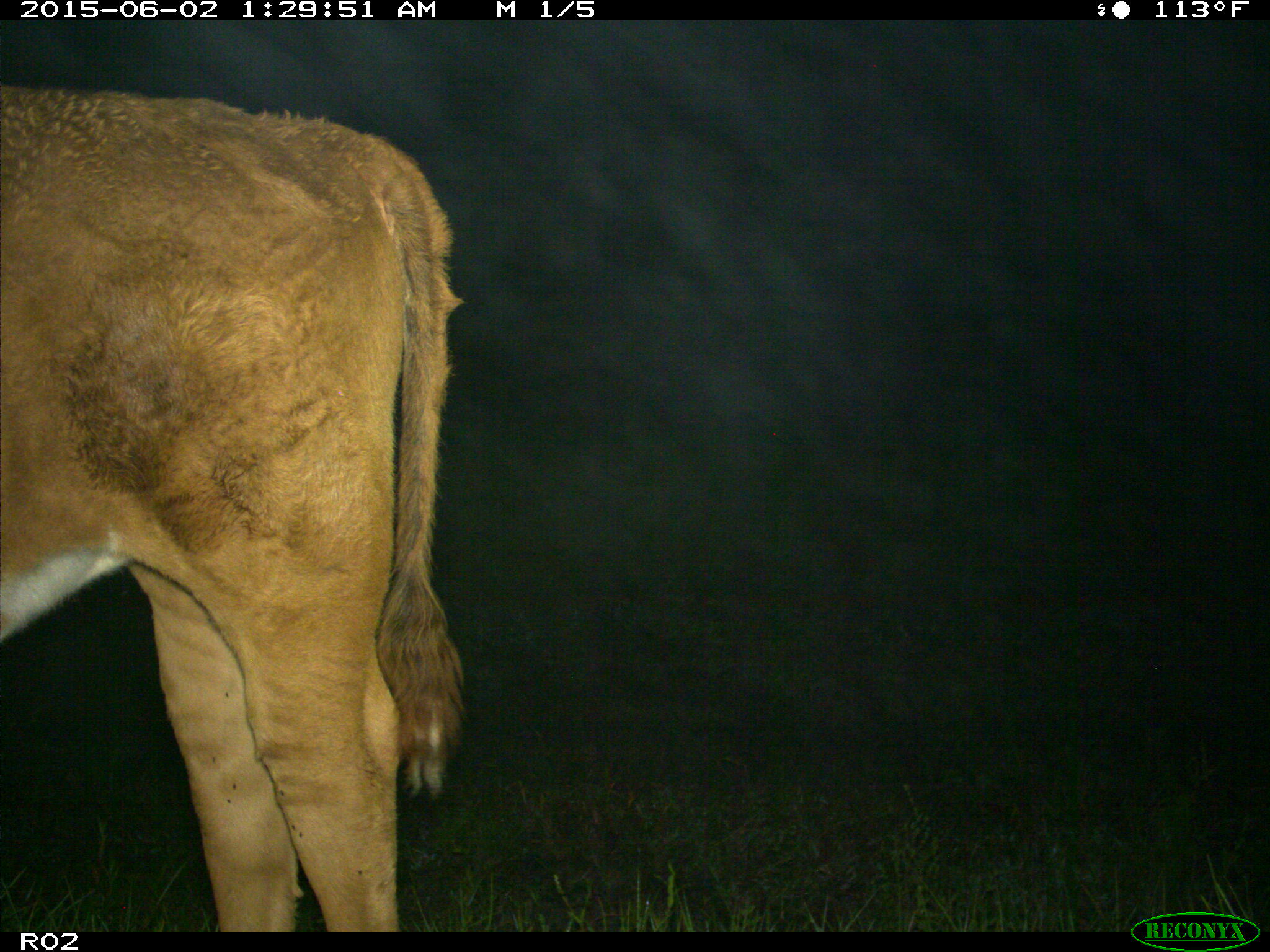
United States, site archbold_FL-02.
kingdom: Animalia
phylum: Chordata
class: Mammalia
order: Artiodactyla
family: Bovidae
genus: Bos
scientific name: Bos taurus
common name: domestic cow